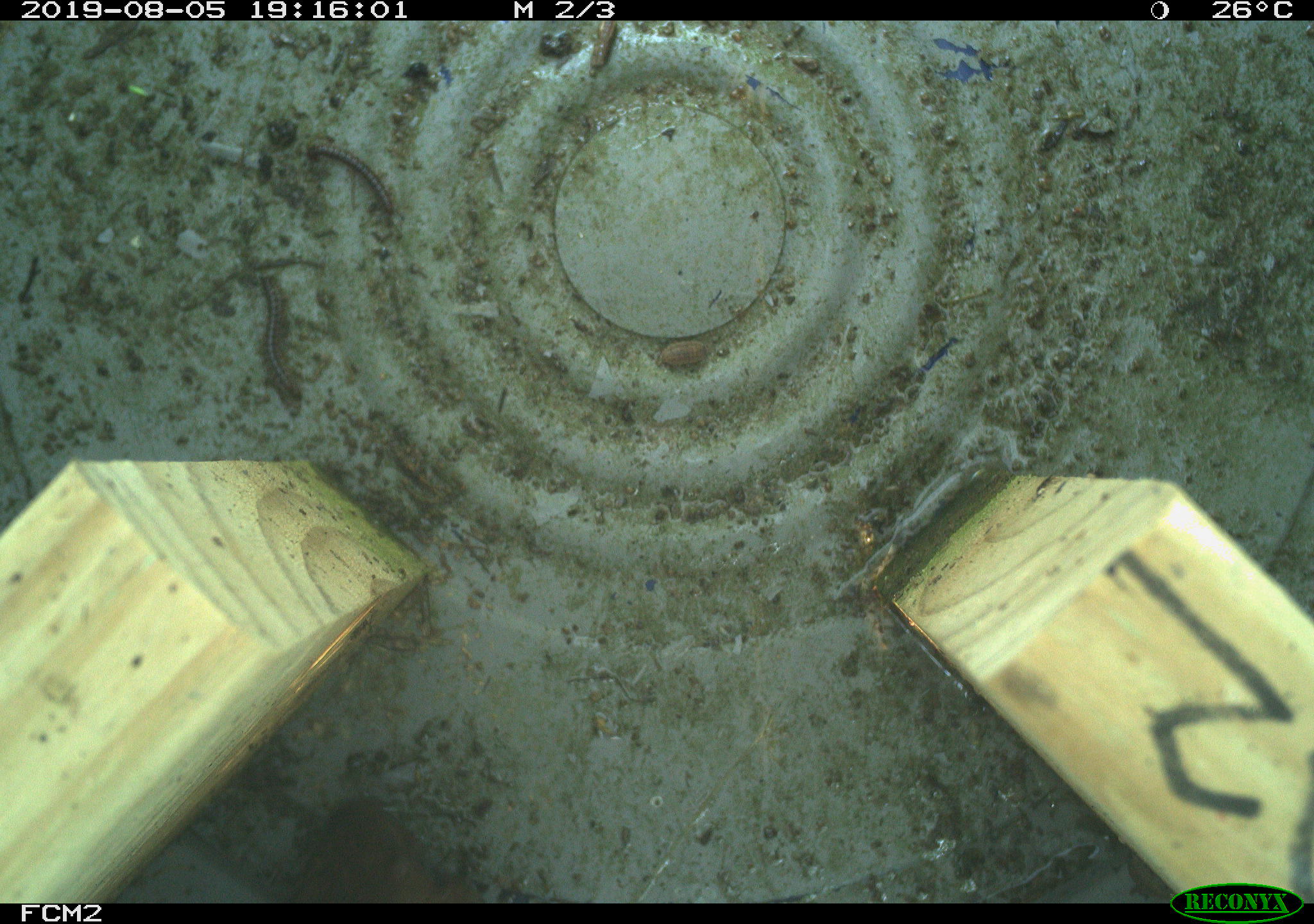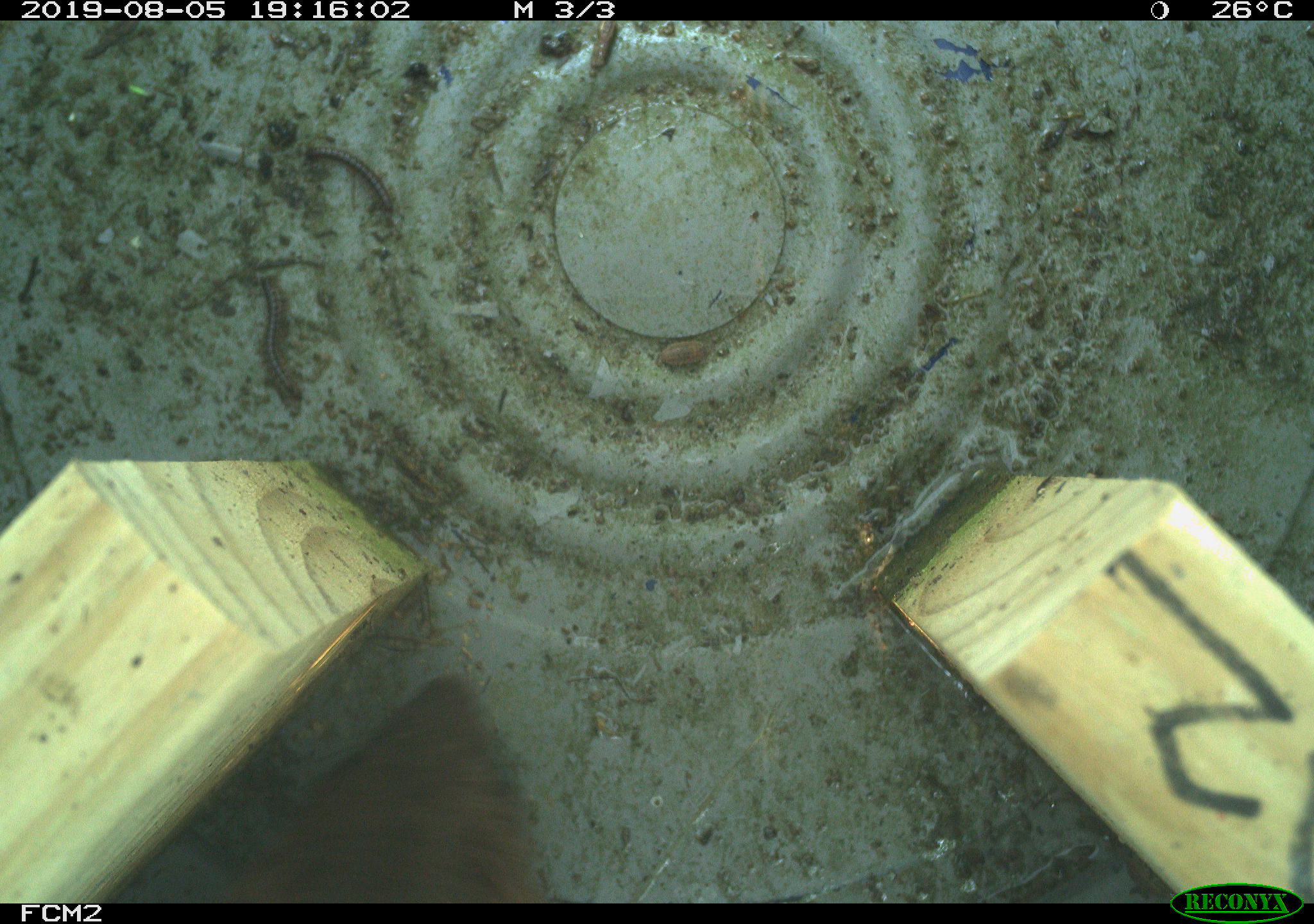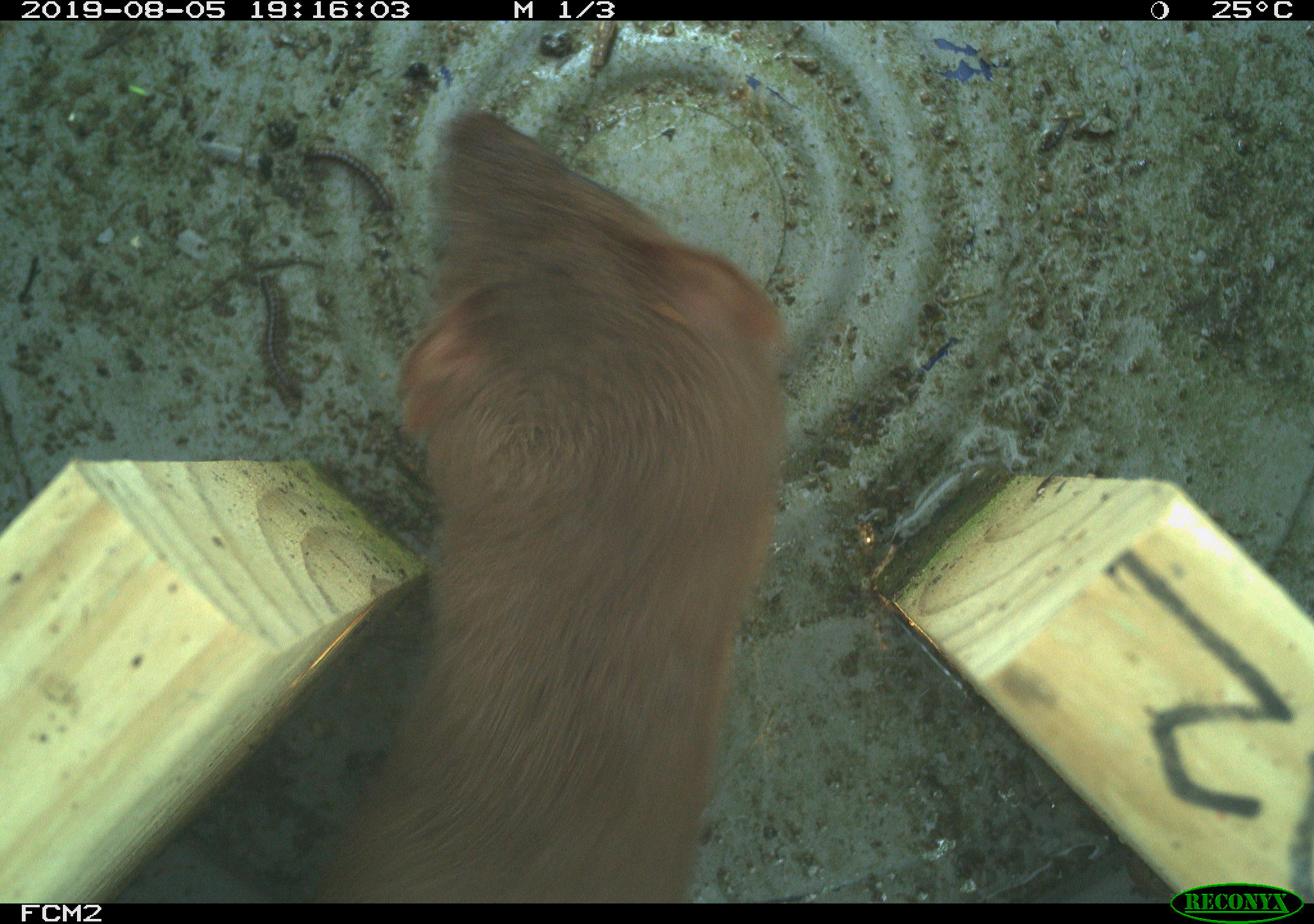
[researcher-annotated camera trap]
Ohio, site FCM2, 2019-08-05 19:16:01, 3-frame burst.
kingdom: Animalia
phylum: Chordata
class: Mammalia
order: Carnivora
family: Mustelidae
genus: Neogale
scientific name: Neogale frenata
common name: long-tailed weasel